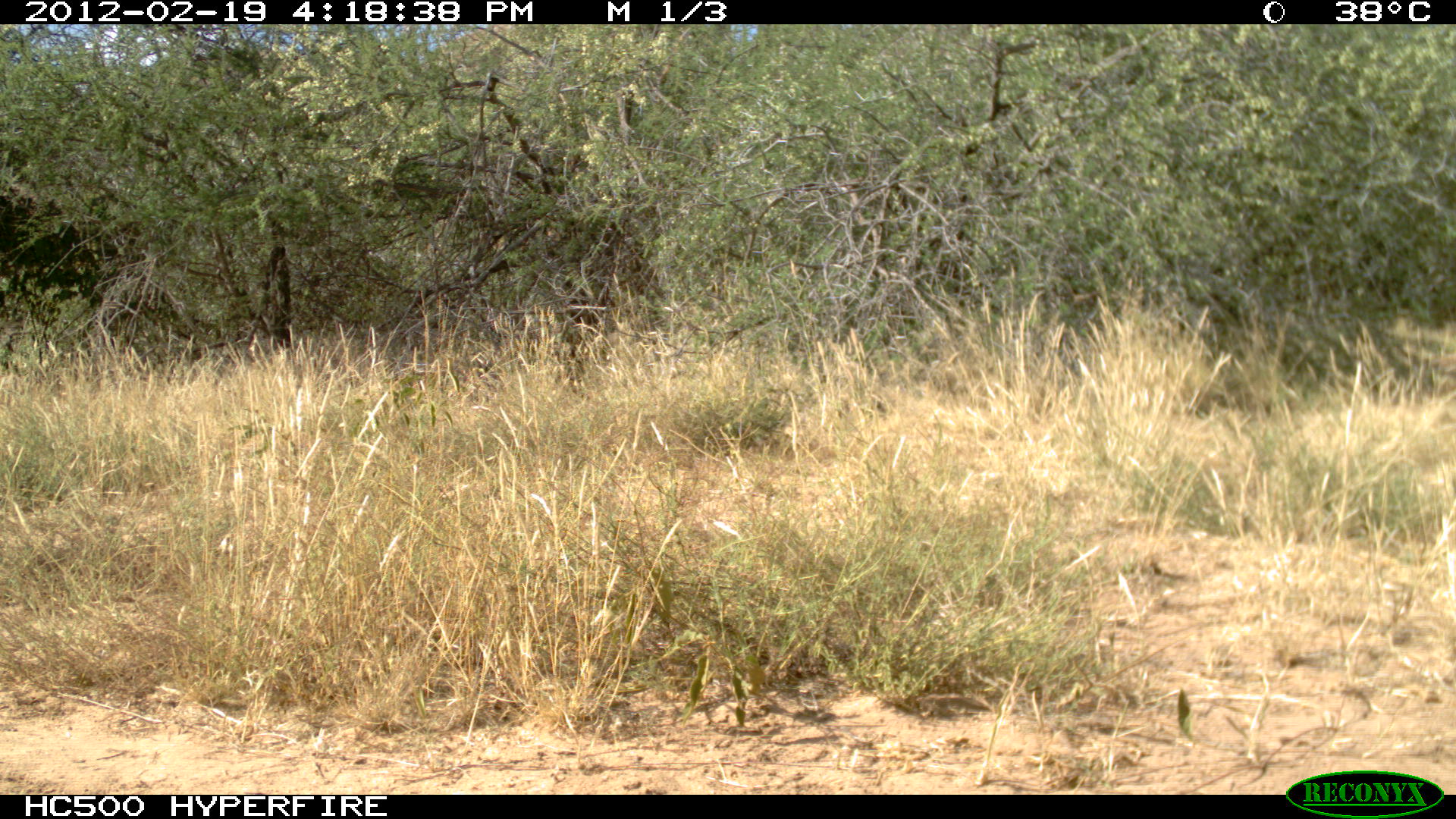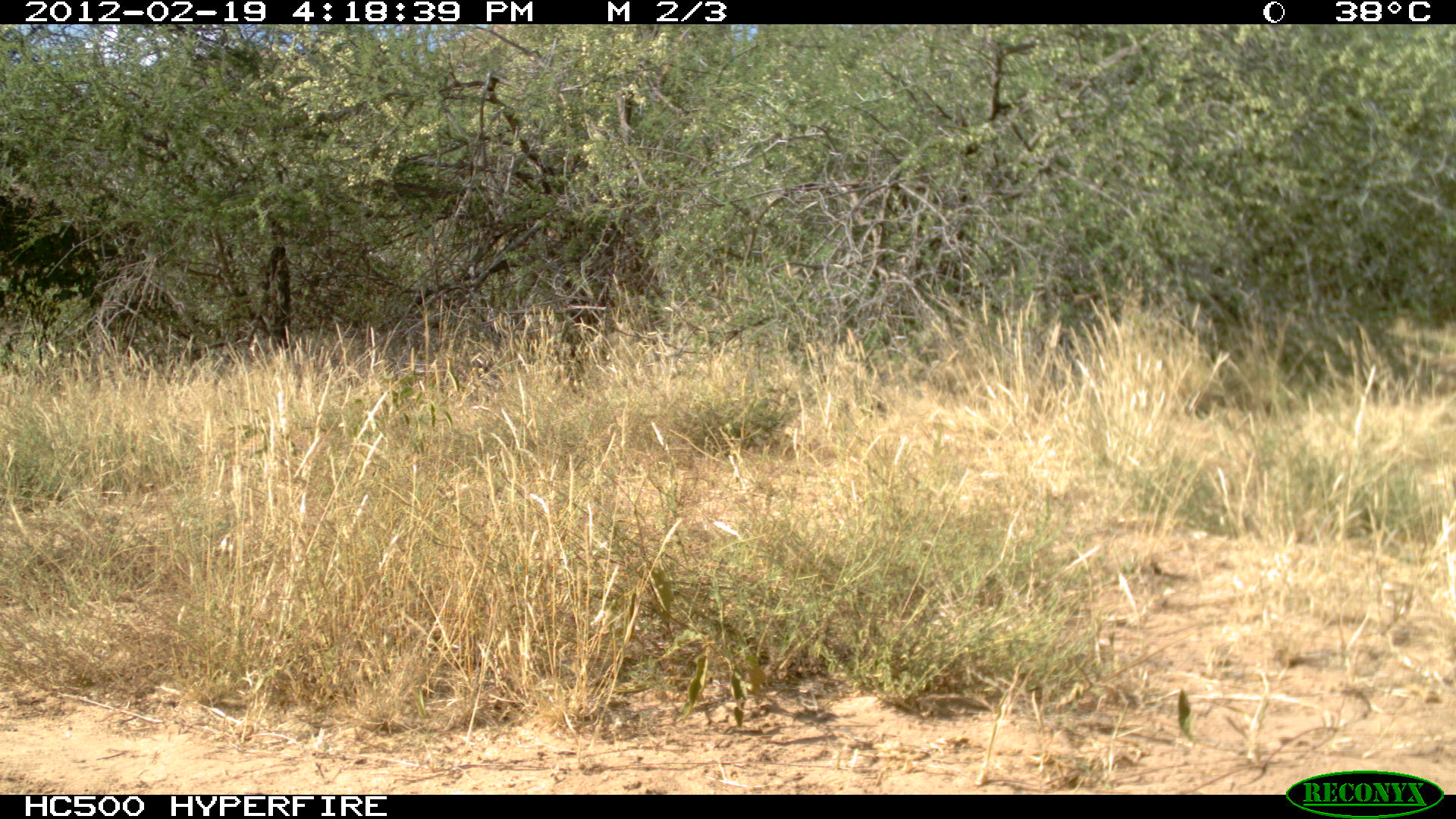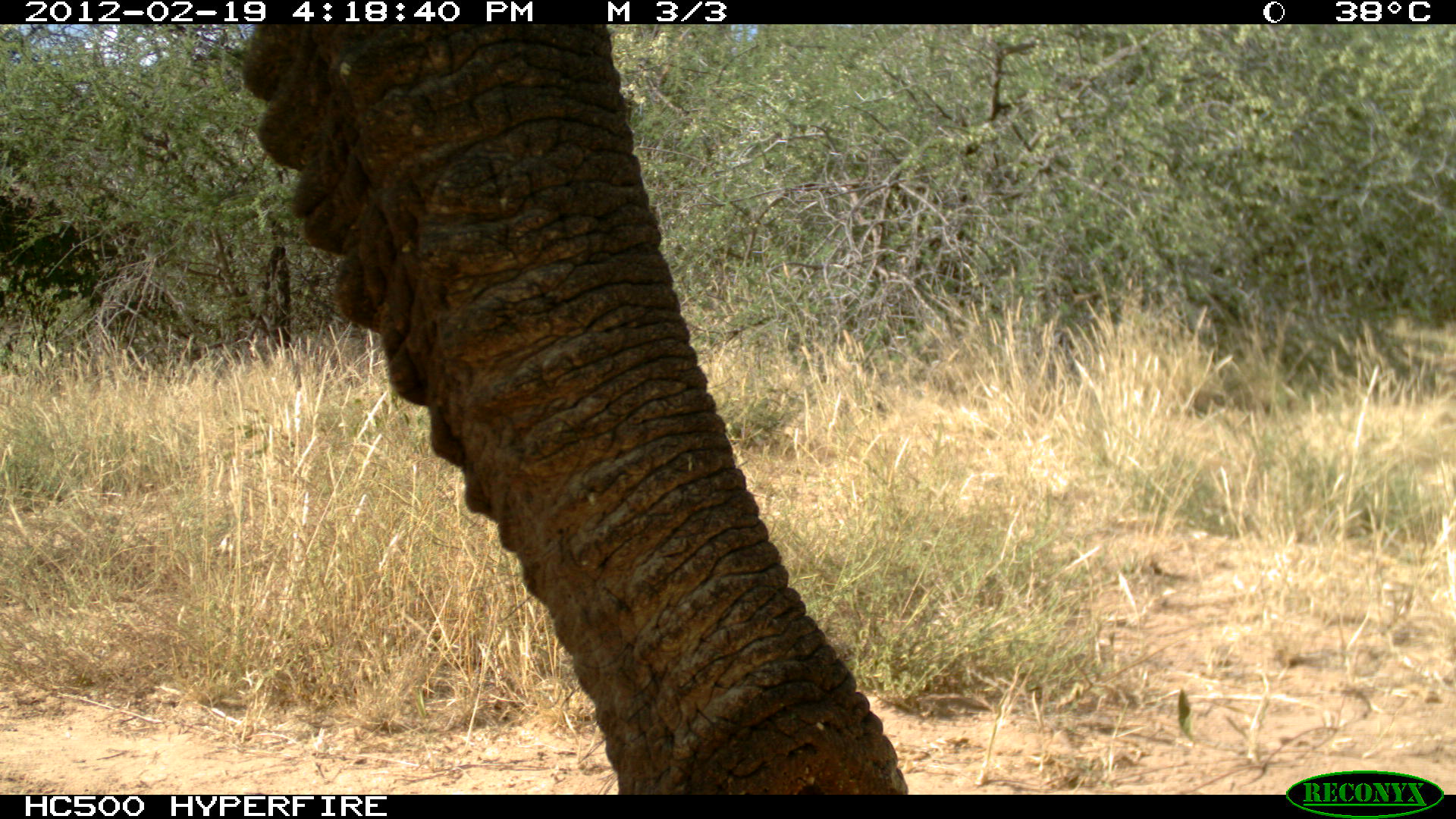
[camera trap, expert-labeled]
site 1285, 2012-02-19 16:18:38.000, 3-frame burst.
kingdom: Animalia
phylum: Chordata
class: Mammalia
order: Proboscidea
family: Elephantidae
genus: Loxodonta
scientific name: Loxodonta africana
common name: african bush elephant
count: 1